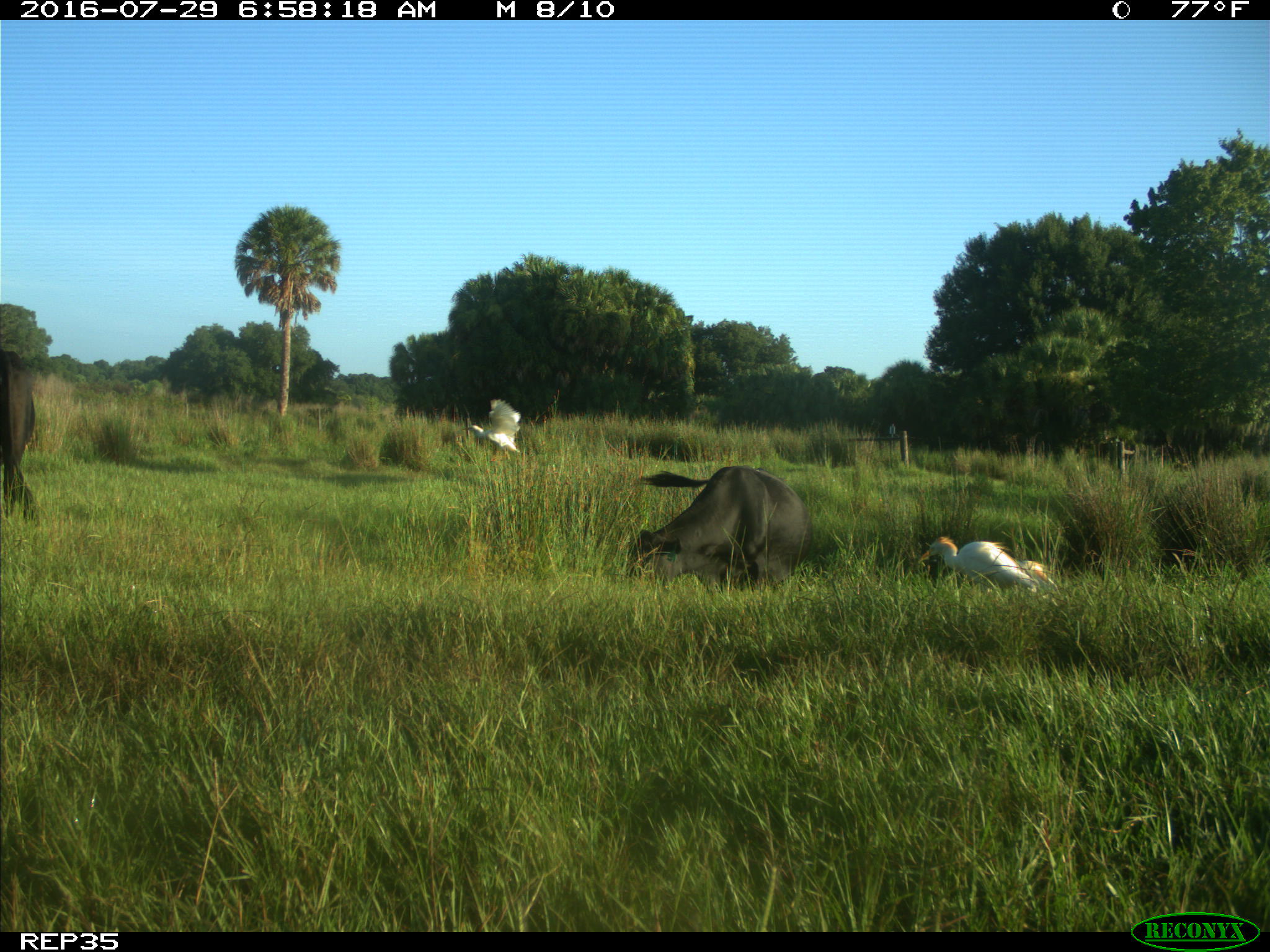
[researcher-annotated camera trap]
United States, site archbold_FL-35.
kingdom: Animalia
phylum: Chordata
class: Mammalia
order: Artiodactyla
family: Bovidae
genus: Bos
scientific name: Bos taurus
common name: domestic cow